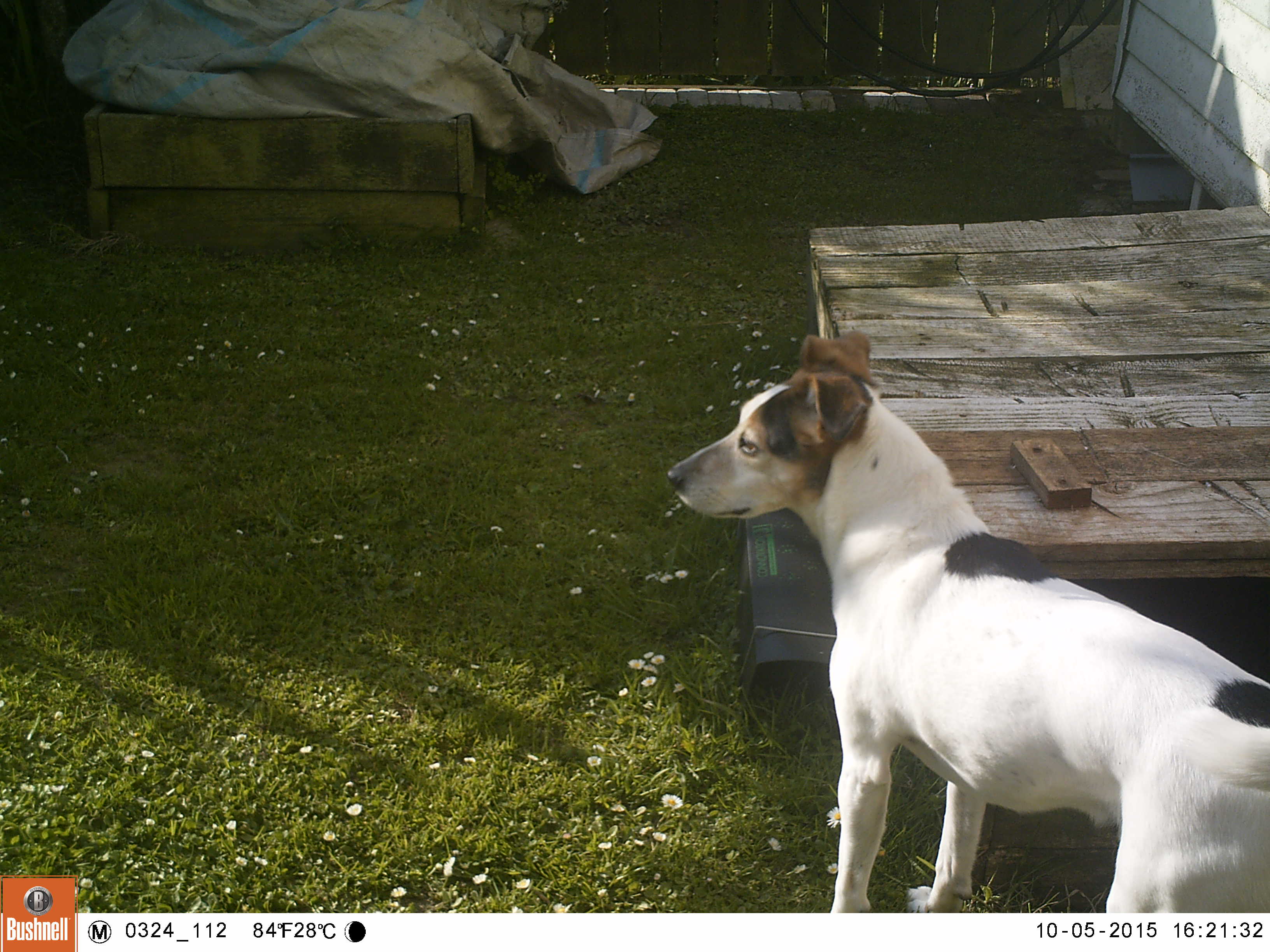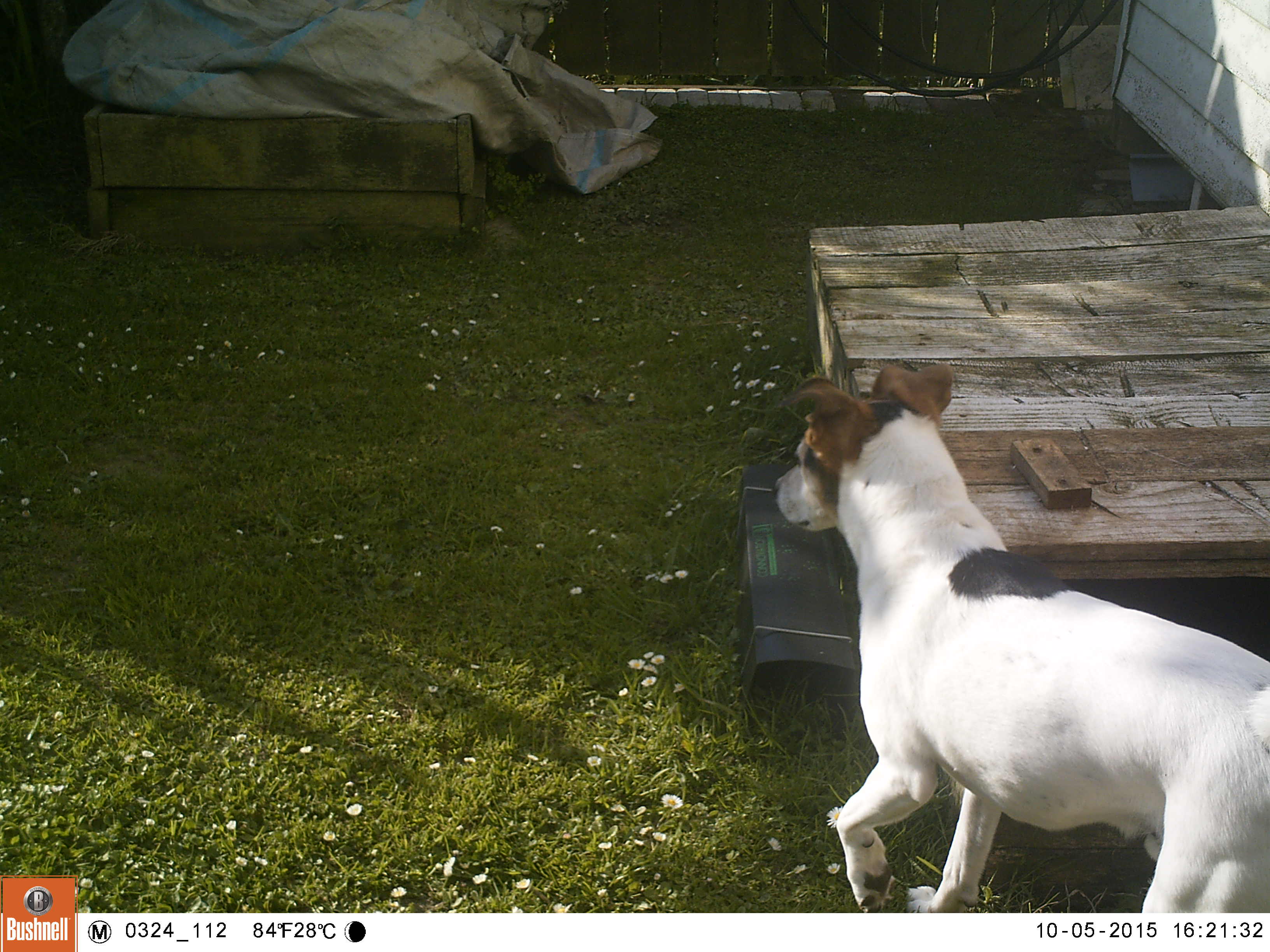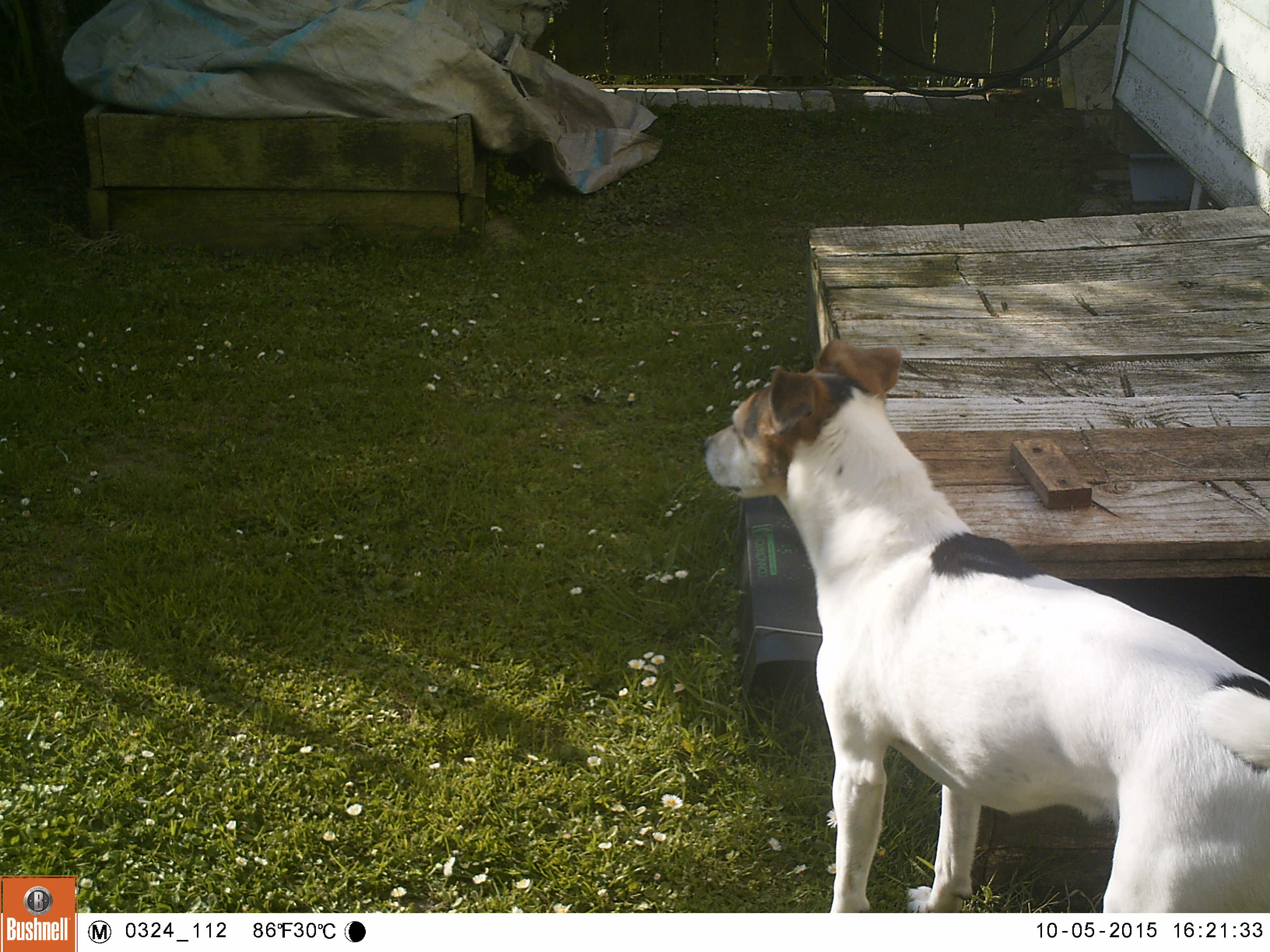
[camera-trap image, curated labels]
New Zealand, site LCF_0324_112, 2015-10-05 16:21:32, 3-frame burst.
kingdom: Animalia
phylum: Chordata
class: Mammalia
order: Carnivora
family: Canidae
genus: Canis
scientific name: Canis familiaris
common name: domestic dog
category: dog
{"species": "dog (domestic dog) (Canis familiaris)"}